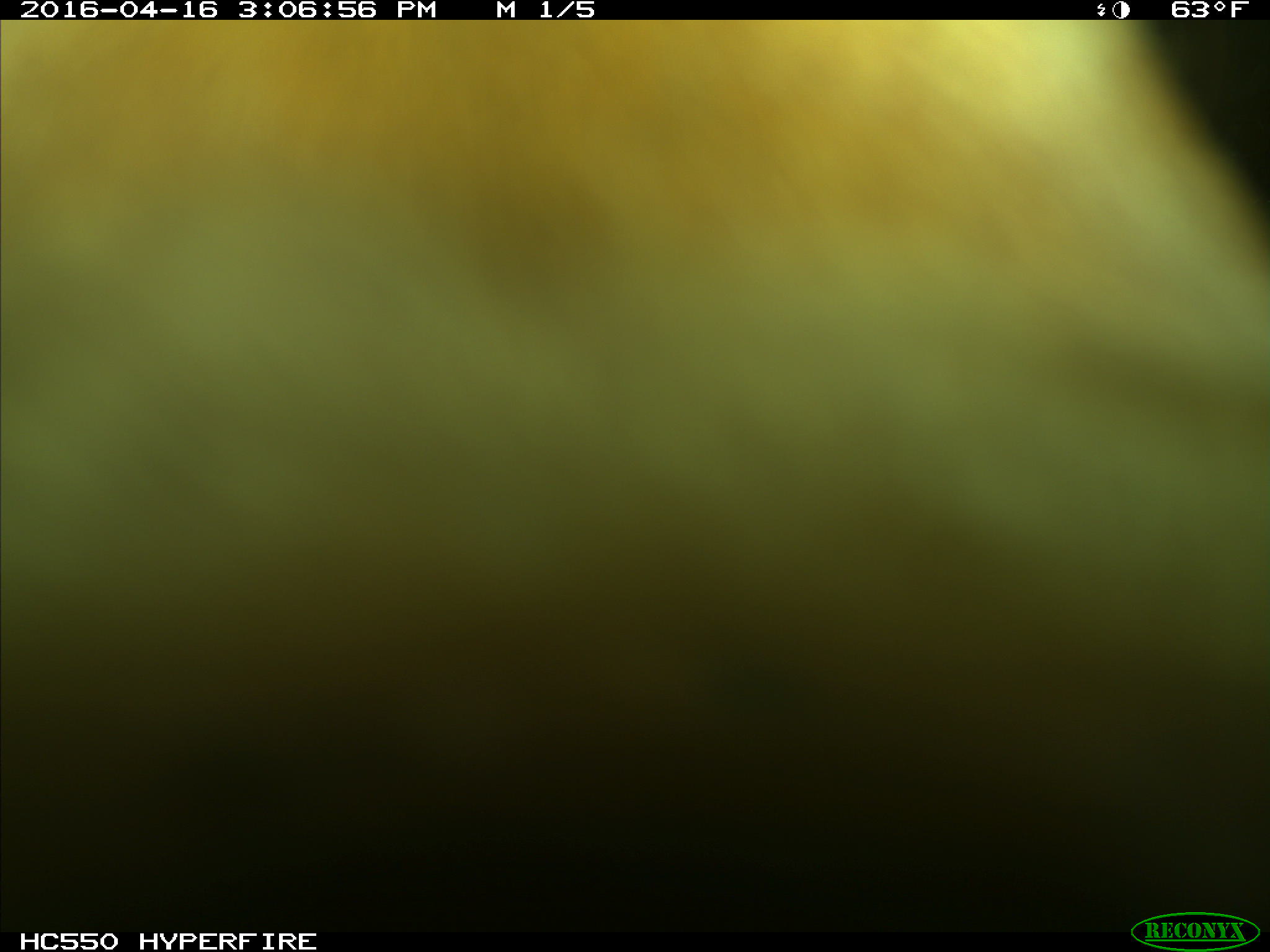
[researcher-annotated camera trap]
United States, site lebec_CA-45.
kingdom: Animalia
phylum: Chordata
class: Mammalia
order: Artiodactyla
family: Bovidae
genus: Bos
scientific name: Bos taurus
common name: domestic cow